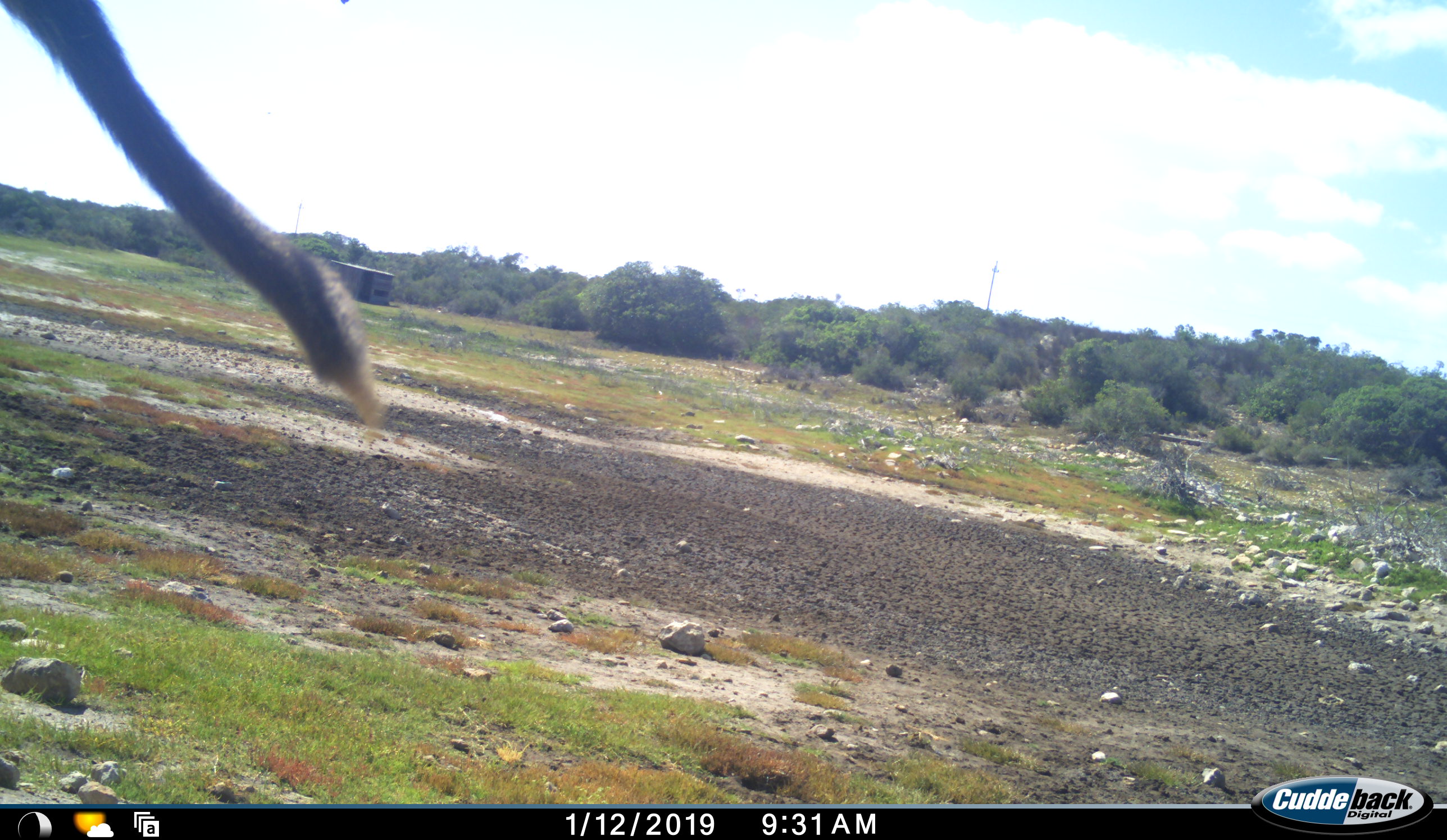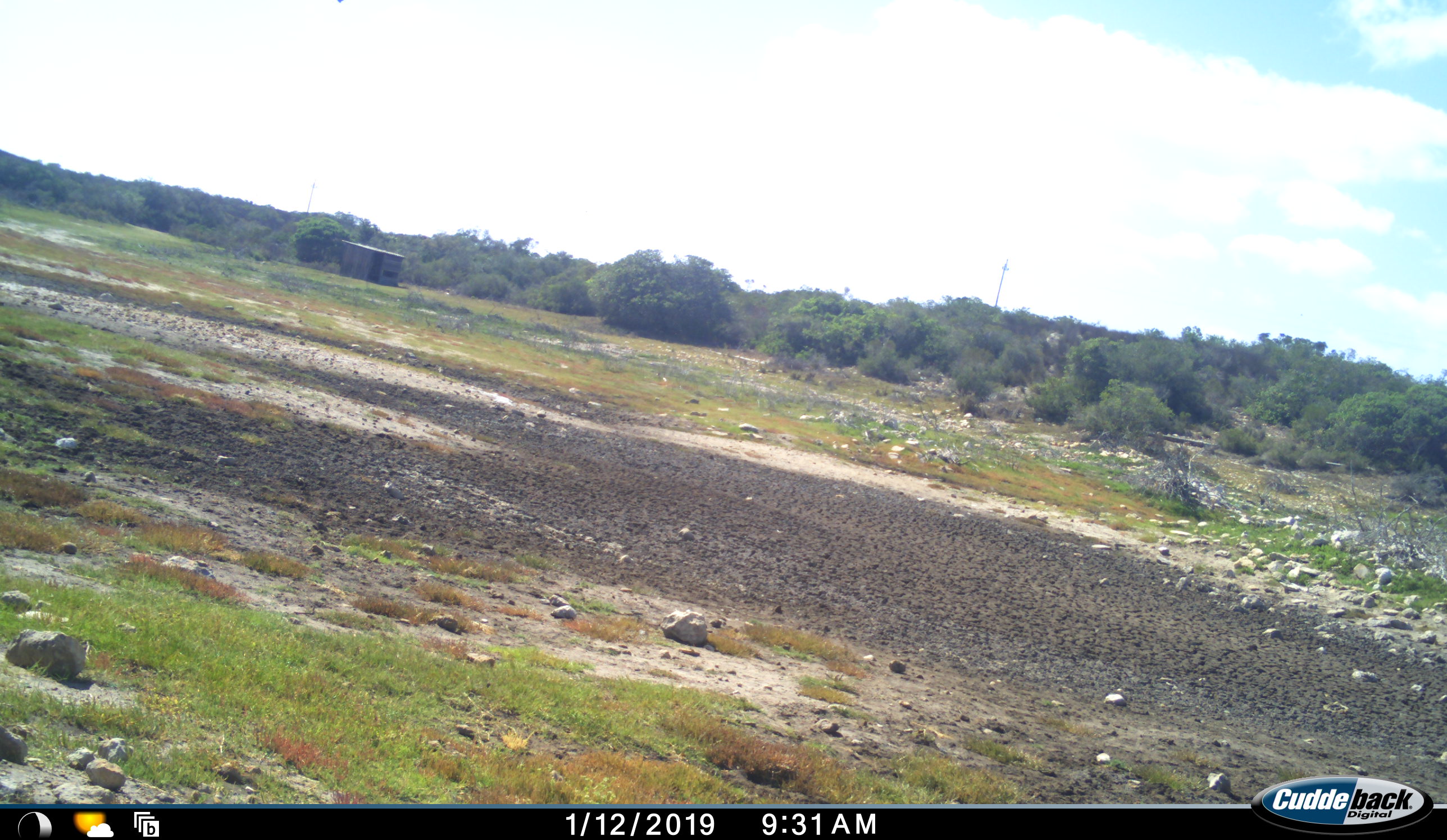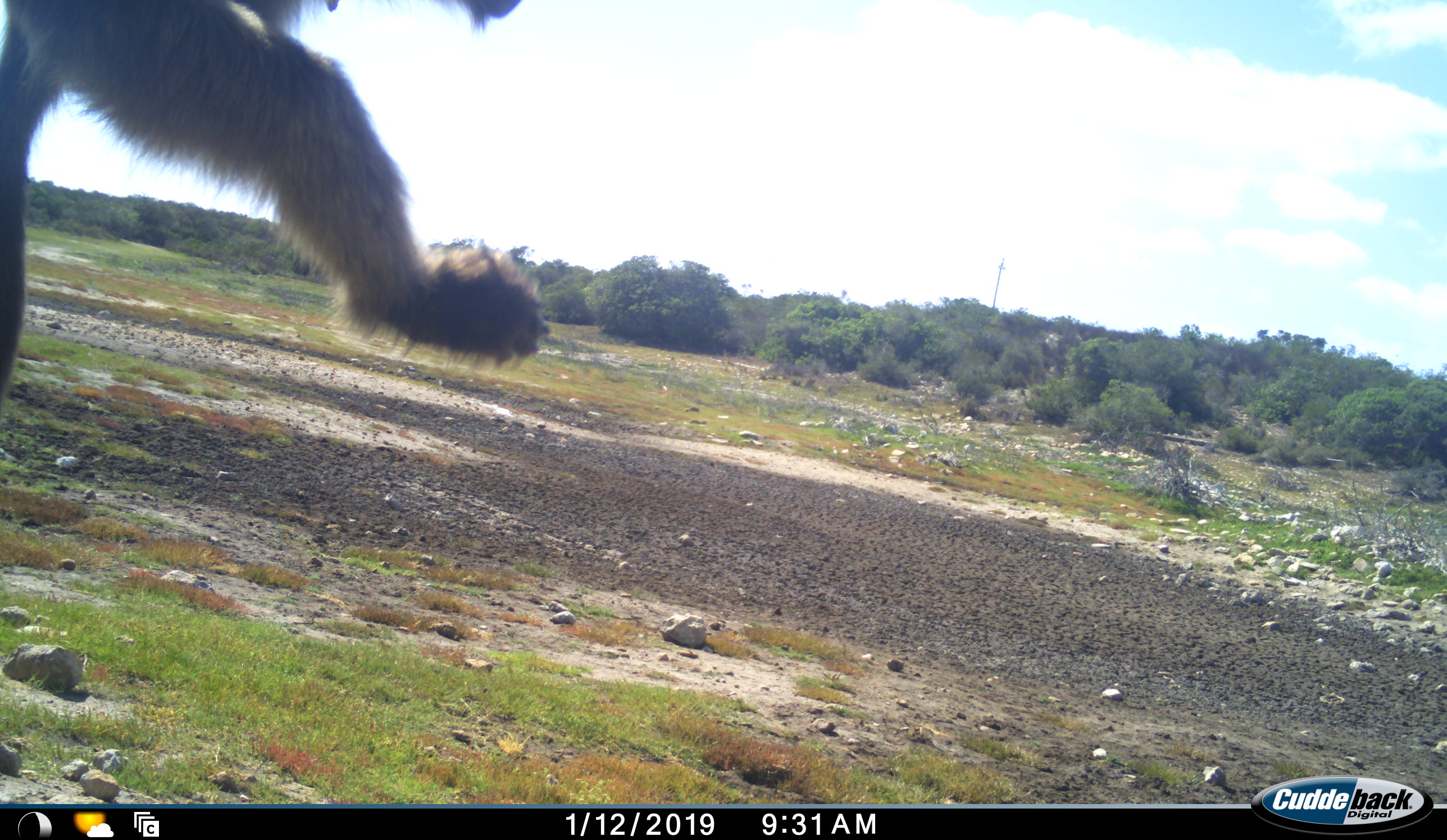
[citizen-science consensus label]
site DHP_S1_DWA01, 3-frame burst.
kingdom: Animalia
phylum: Chordata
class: Mammalia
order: Primates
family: Cercopithecidae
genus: Papio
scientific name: Papio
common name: baboon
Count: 1.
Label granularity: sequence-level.